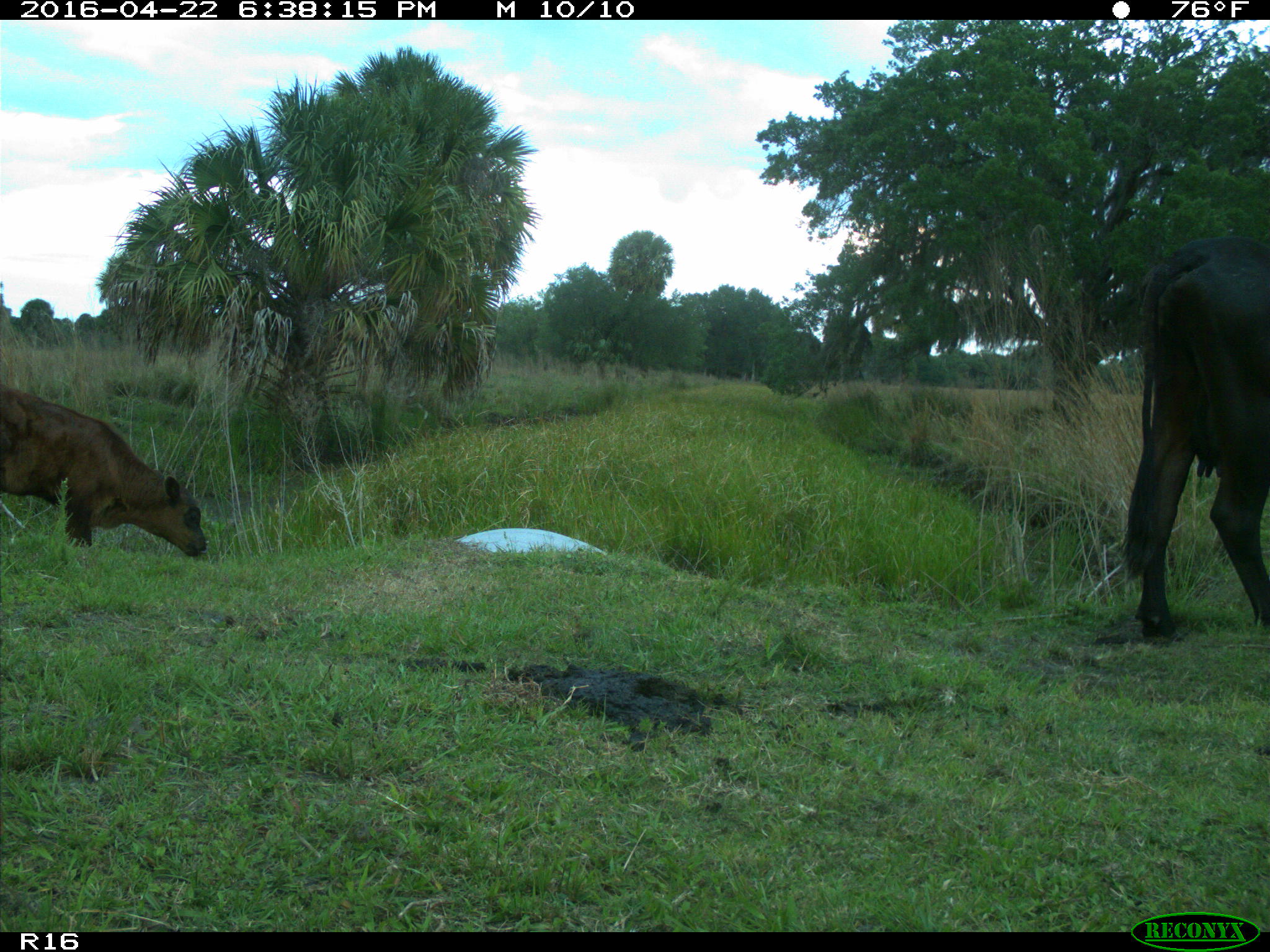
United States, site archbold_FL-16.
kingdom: Animalia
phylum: Chordata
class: Mammalia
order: Artiodactyla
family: Bovidae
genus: Bos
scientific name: Bos taurus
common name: domestic cow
Bos taurus (domestic cow).